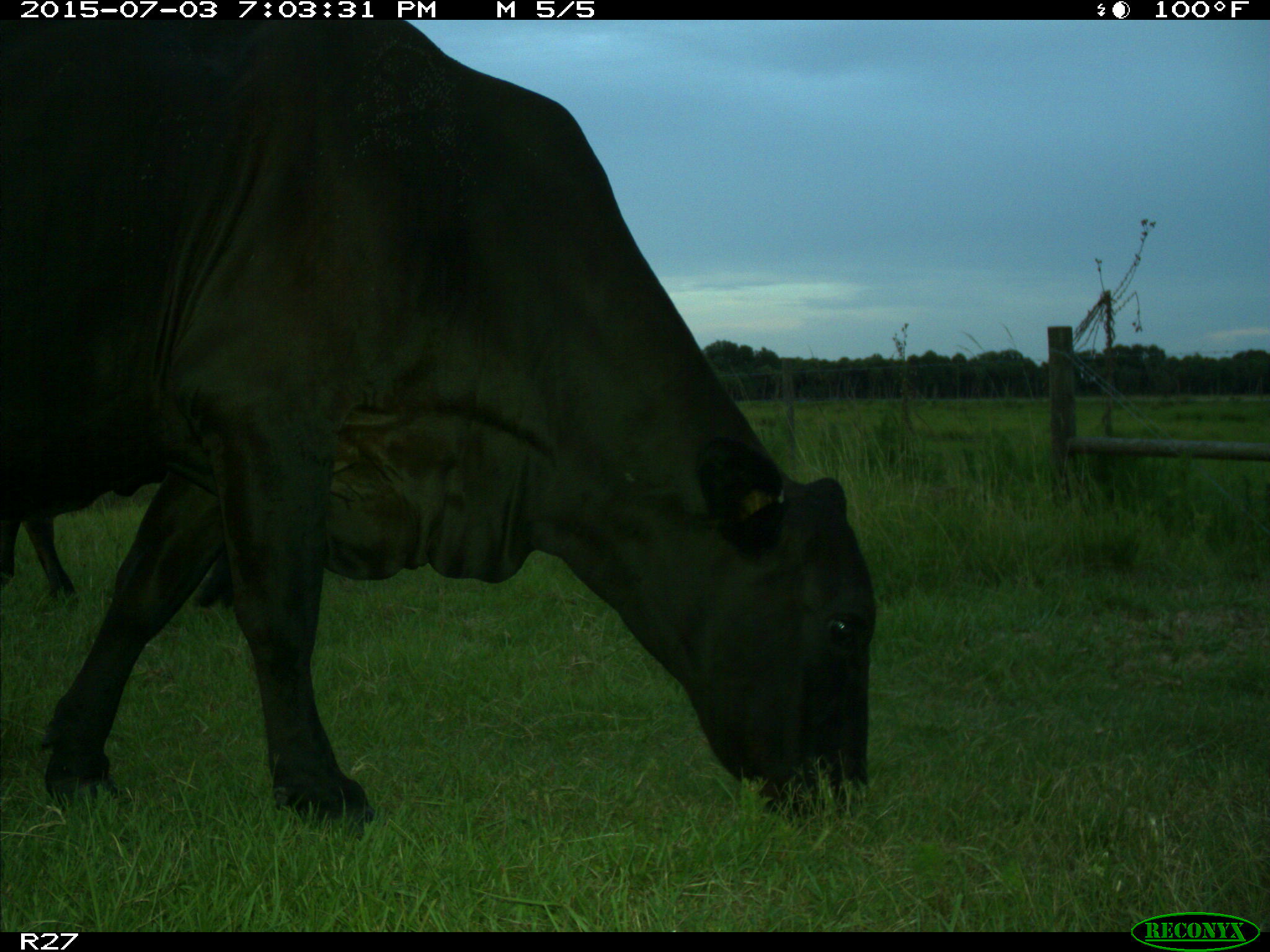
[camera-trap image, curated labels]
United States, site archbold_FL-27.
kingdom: Animalia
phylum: Chordata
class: Mammalia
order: Artiodactyla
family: Bovidae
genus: Bos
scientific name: Bos taurus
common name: domestic cow